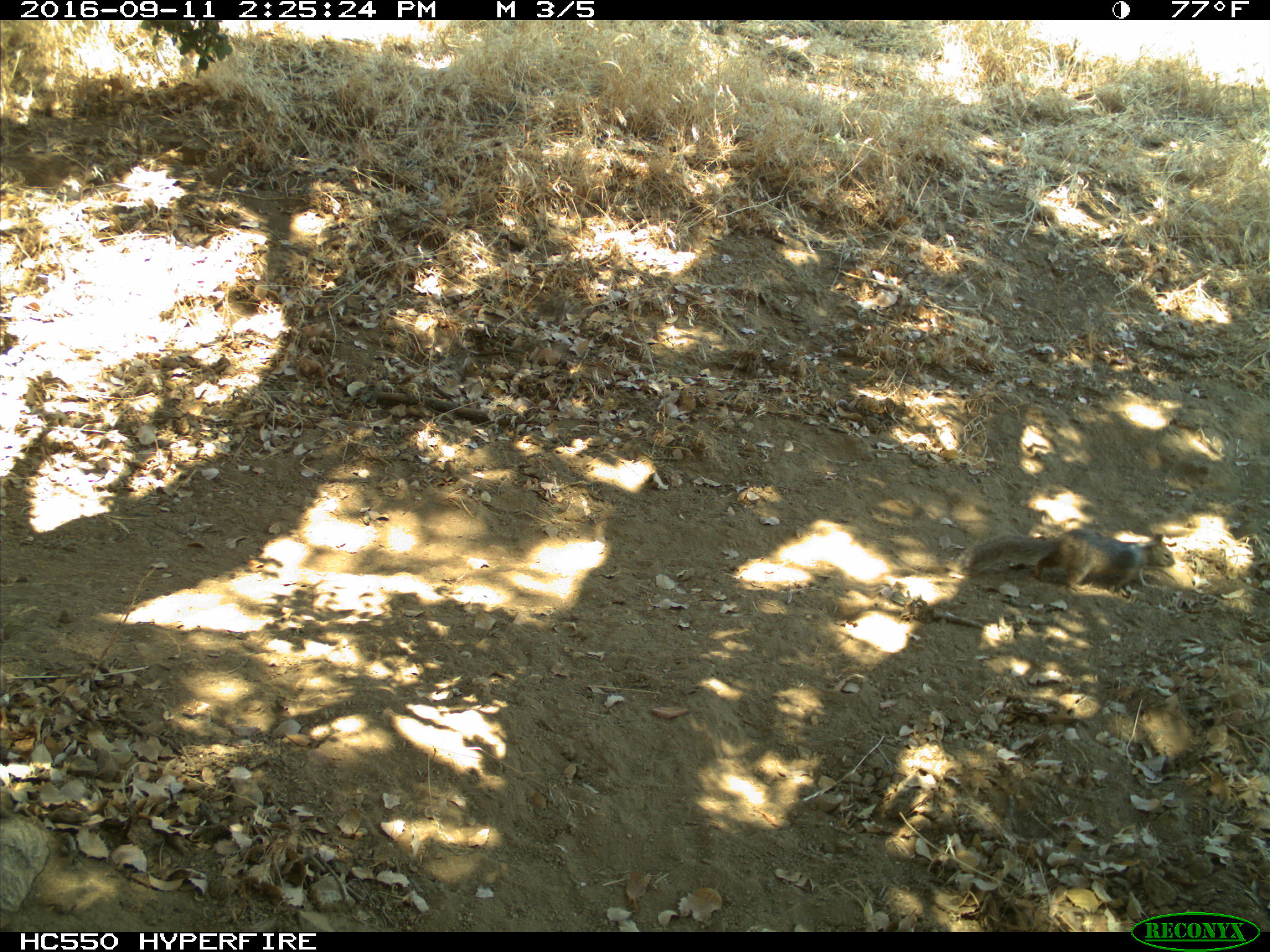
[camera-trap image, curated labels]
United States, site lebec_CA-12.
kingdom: Animalia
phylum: Chordata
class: Mammalia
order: Rodentia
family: Sciuridae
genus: Otospermophilus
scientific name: Otospermophilus beecheyi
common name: california ground squirrel